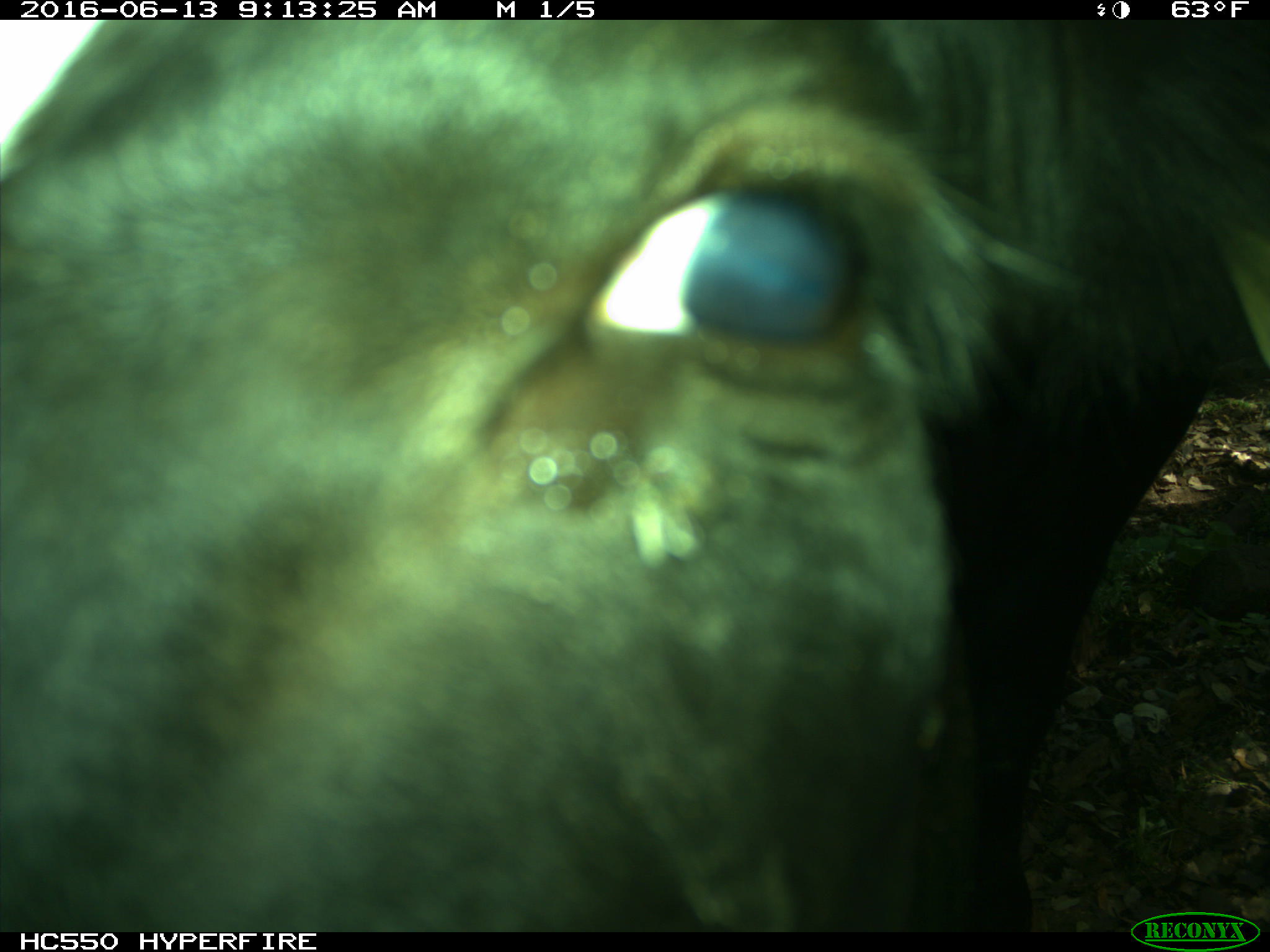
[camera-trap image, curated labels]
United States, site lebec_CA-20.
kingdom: Animalia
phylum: Chordata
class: Mammalia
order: Artiodactyla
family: Bovidae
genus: Bos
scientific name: Bos taurus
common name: domestic cow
Bos taurus (domestic cow).